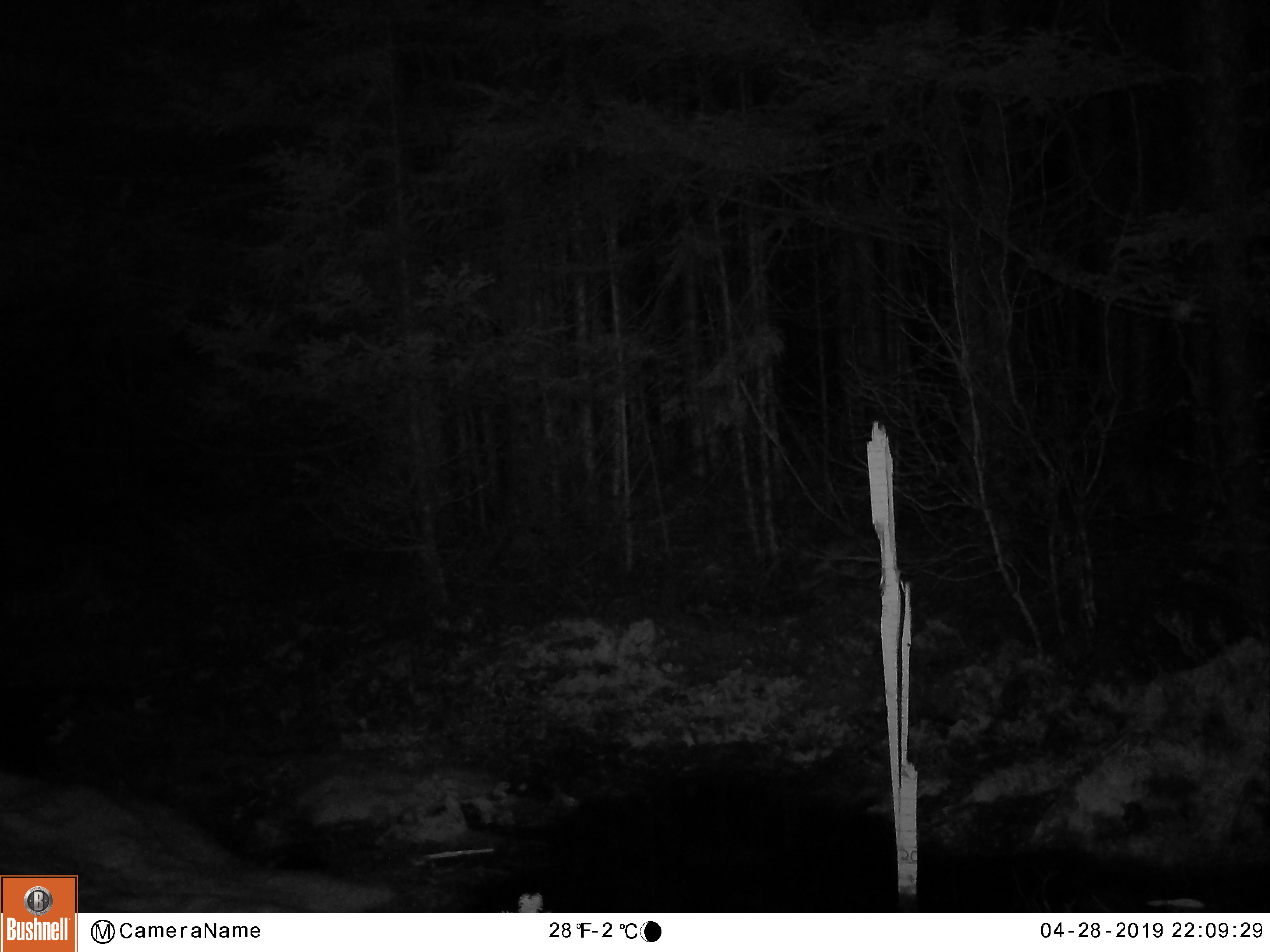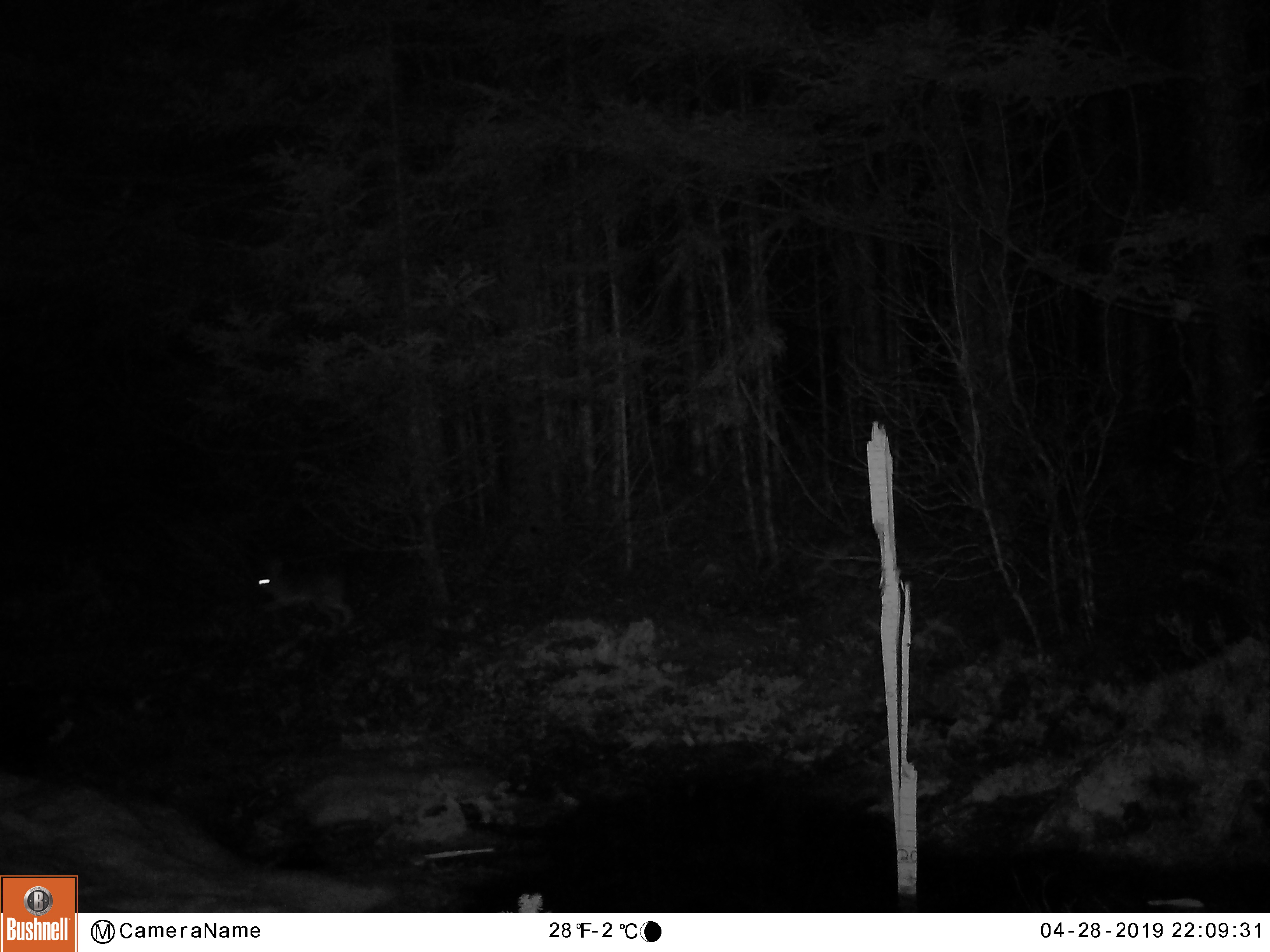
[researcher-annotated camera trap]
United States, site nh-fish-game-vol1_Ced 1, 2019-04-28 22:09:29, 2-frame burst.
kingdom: Animalia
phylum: Chordata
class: Mammalia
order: Lagomorpha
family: Leporidae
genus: Lepus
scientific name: Lepus americanus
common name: snowshoe hare